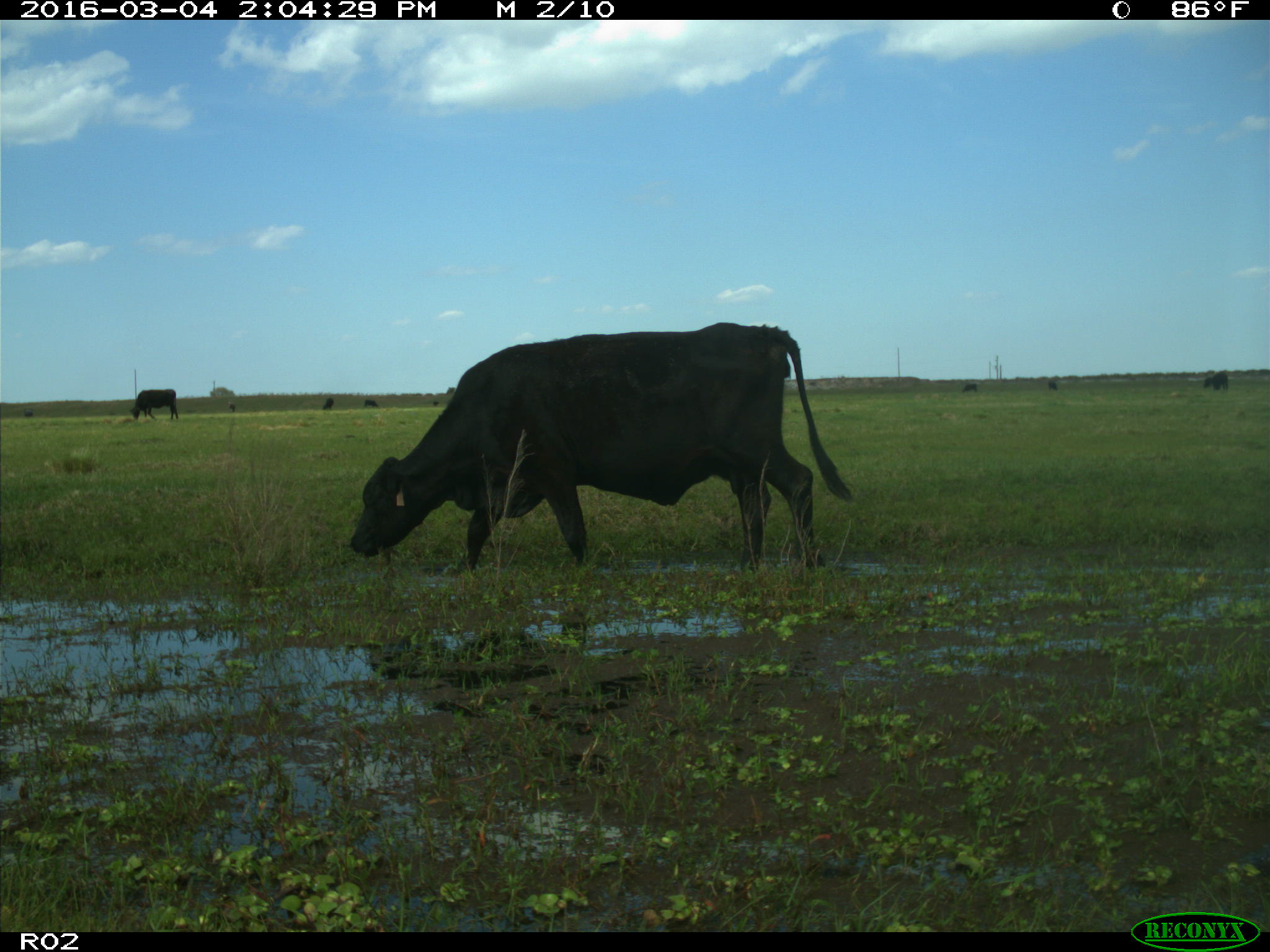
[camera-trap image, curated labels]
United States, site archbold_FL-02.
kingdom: Animalia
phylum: Chordata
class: Mammalia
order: Artiodactyla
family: Bovidae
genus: Bos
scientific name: Bos taurus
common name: domestic cow